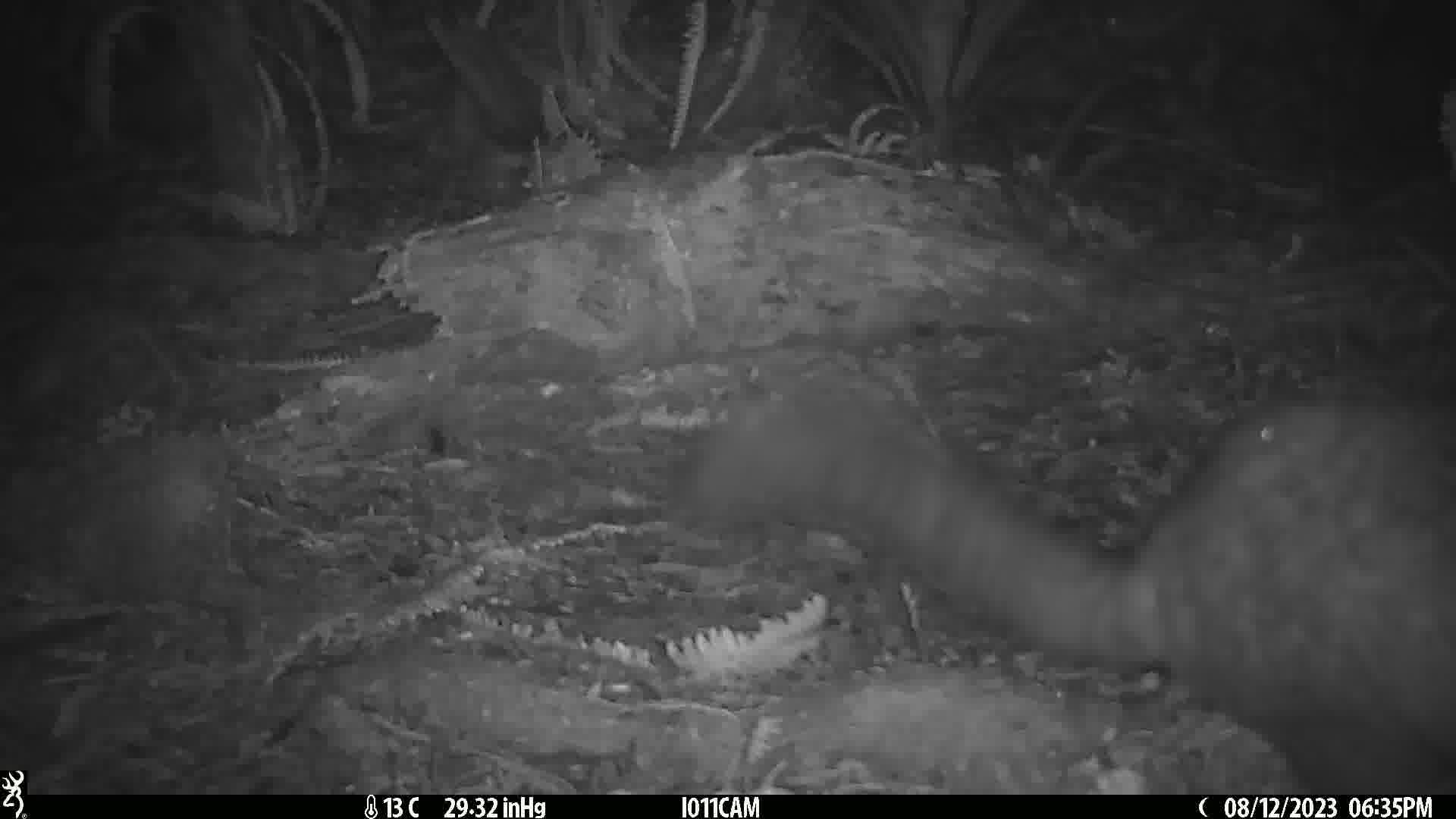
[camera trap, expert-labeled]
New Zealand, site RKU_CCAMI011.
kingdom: Animalia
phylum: Chordata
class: Mammalia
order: Diprotodontia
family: Phalangeridae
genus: Trichosurus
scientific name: Trichosurus vulpecula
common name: common brushtail possum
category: possum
Possum (common brushtail possum) (Trichosurus vulpecula).